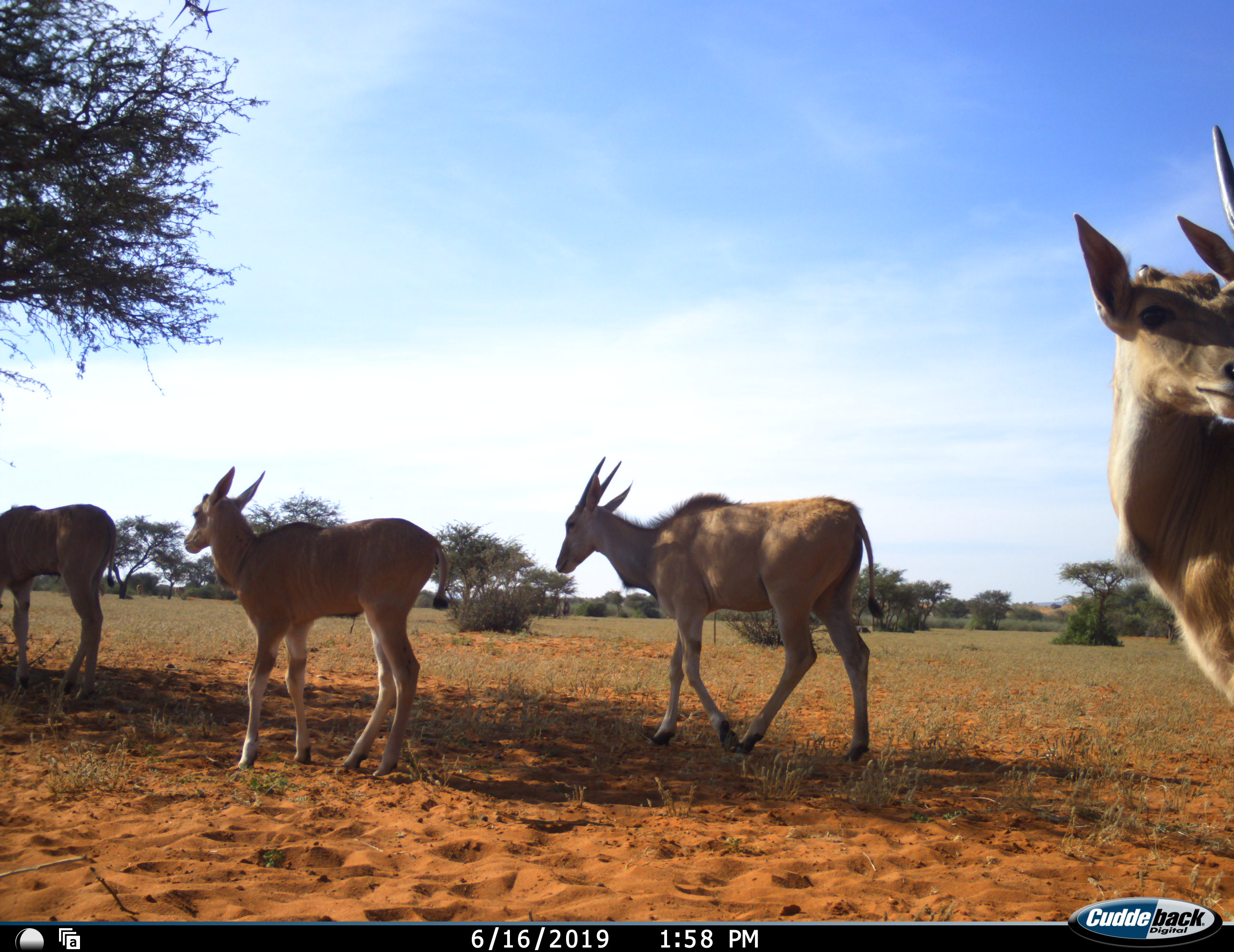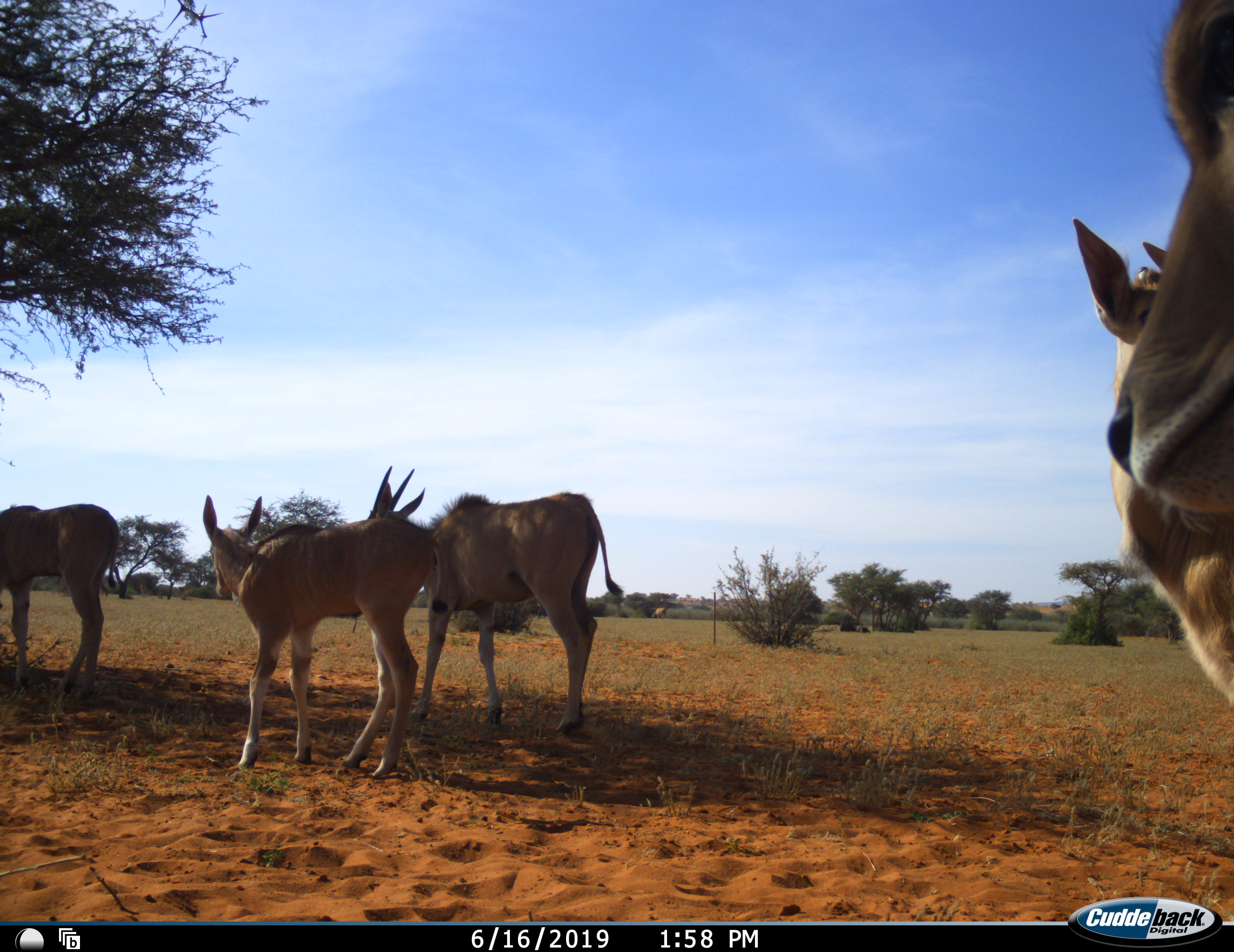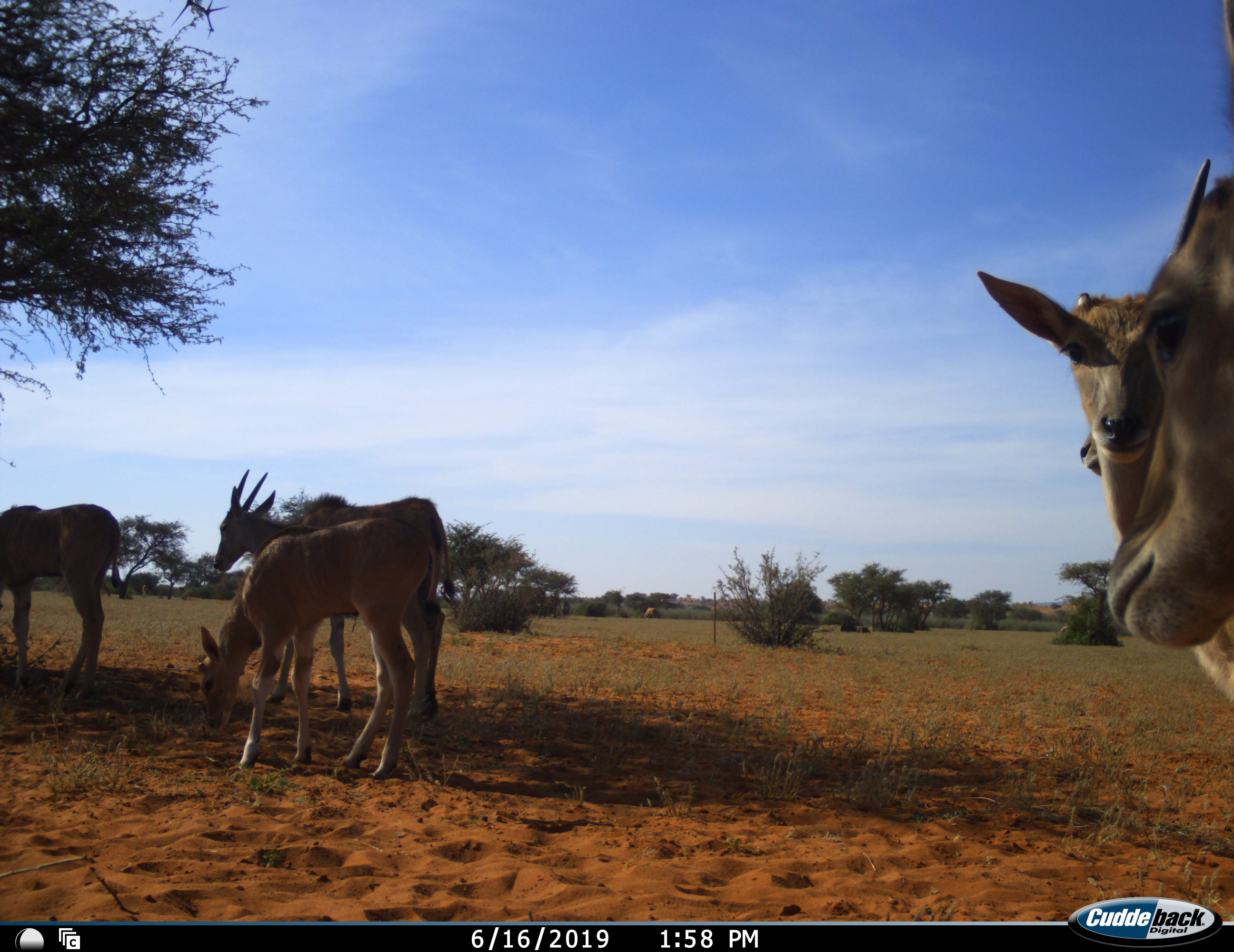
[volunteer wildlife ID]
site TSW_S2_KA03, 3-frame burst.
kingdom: Animalia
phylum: Chordata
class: Mammalia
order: Artiodactyla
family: Bovidae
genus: Tragelaphus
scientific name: Tragelaphus oryx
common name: eland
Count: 6.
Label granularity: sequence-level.